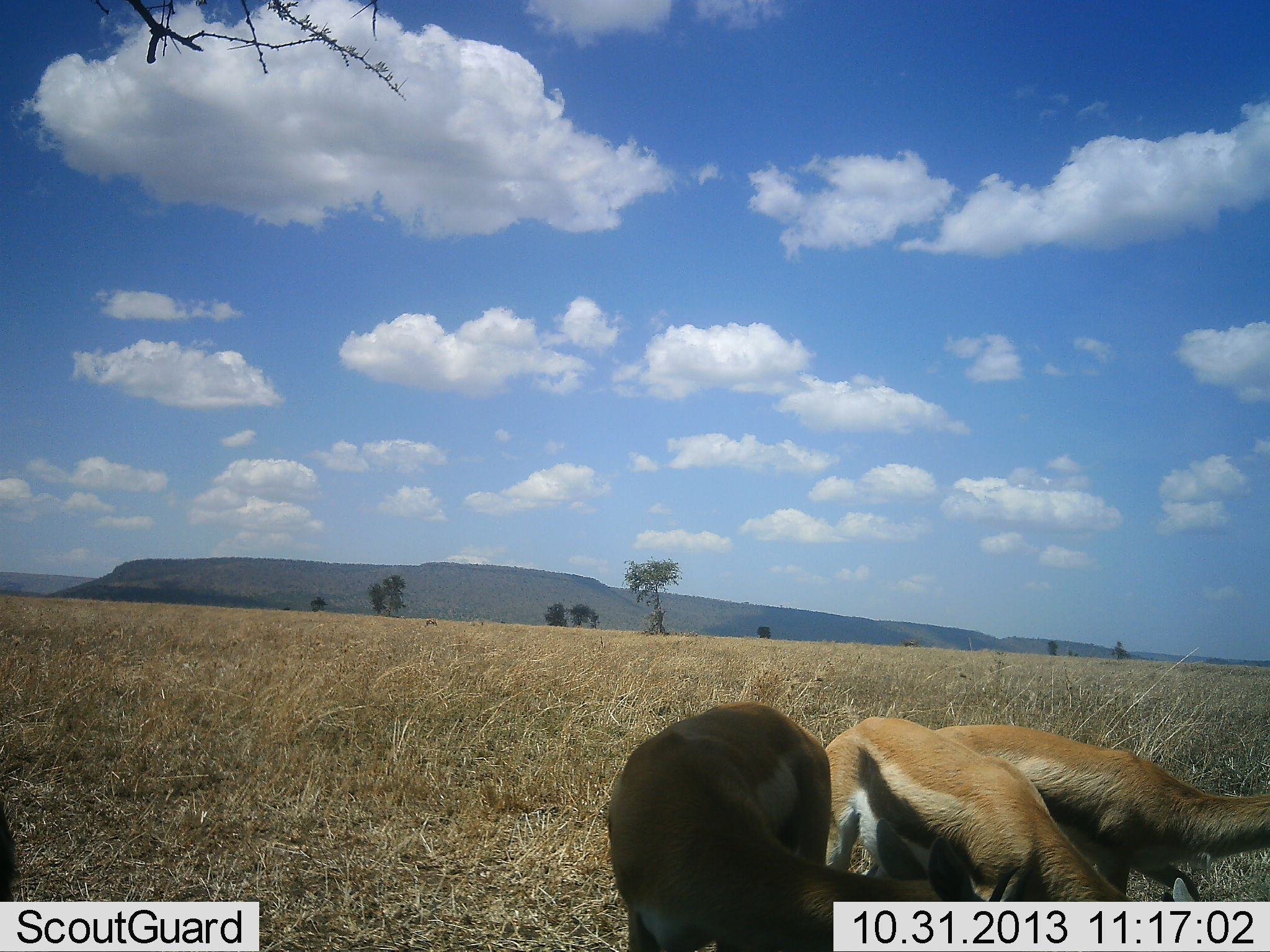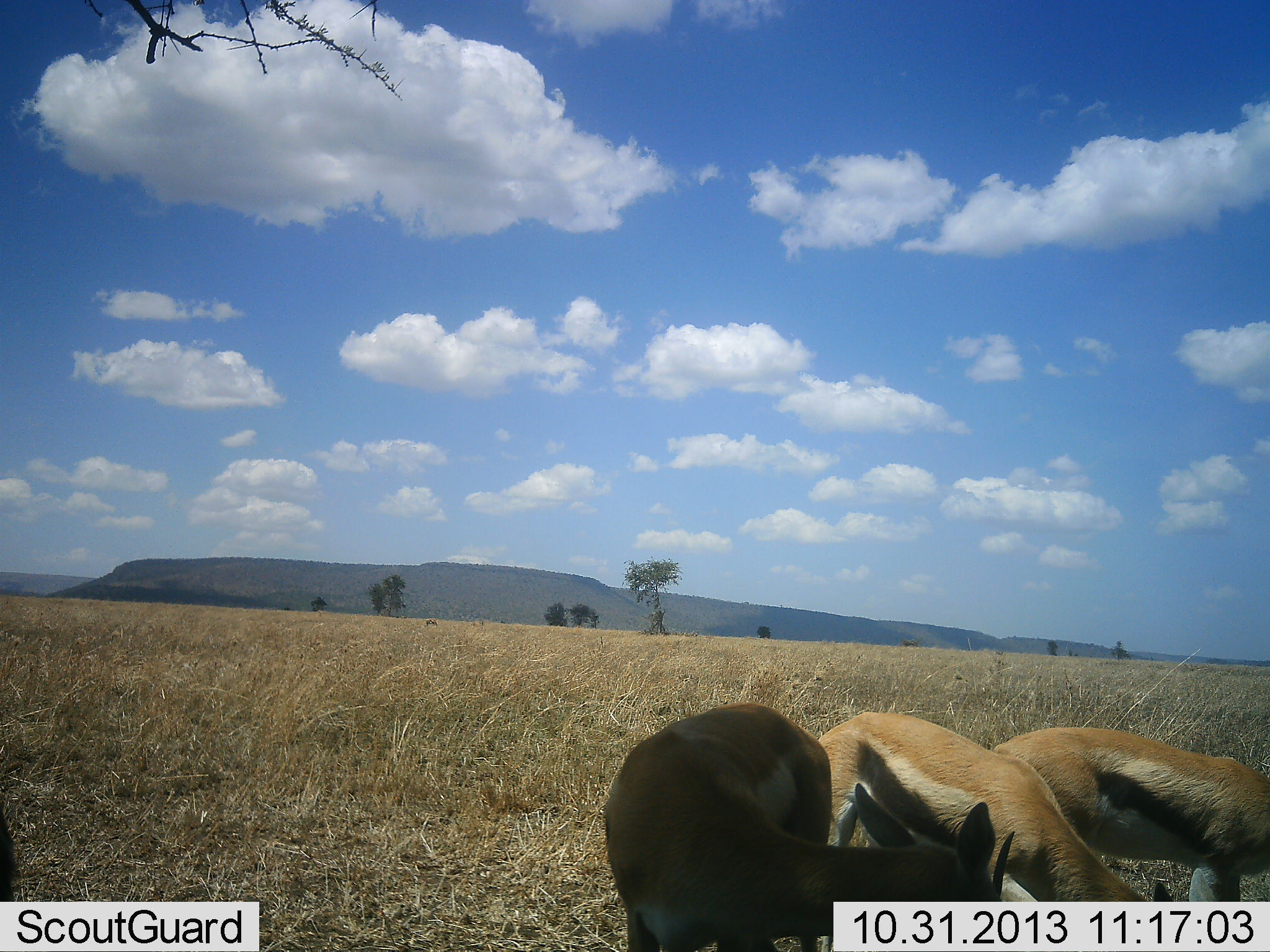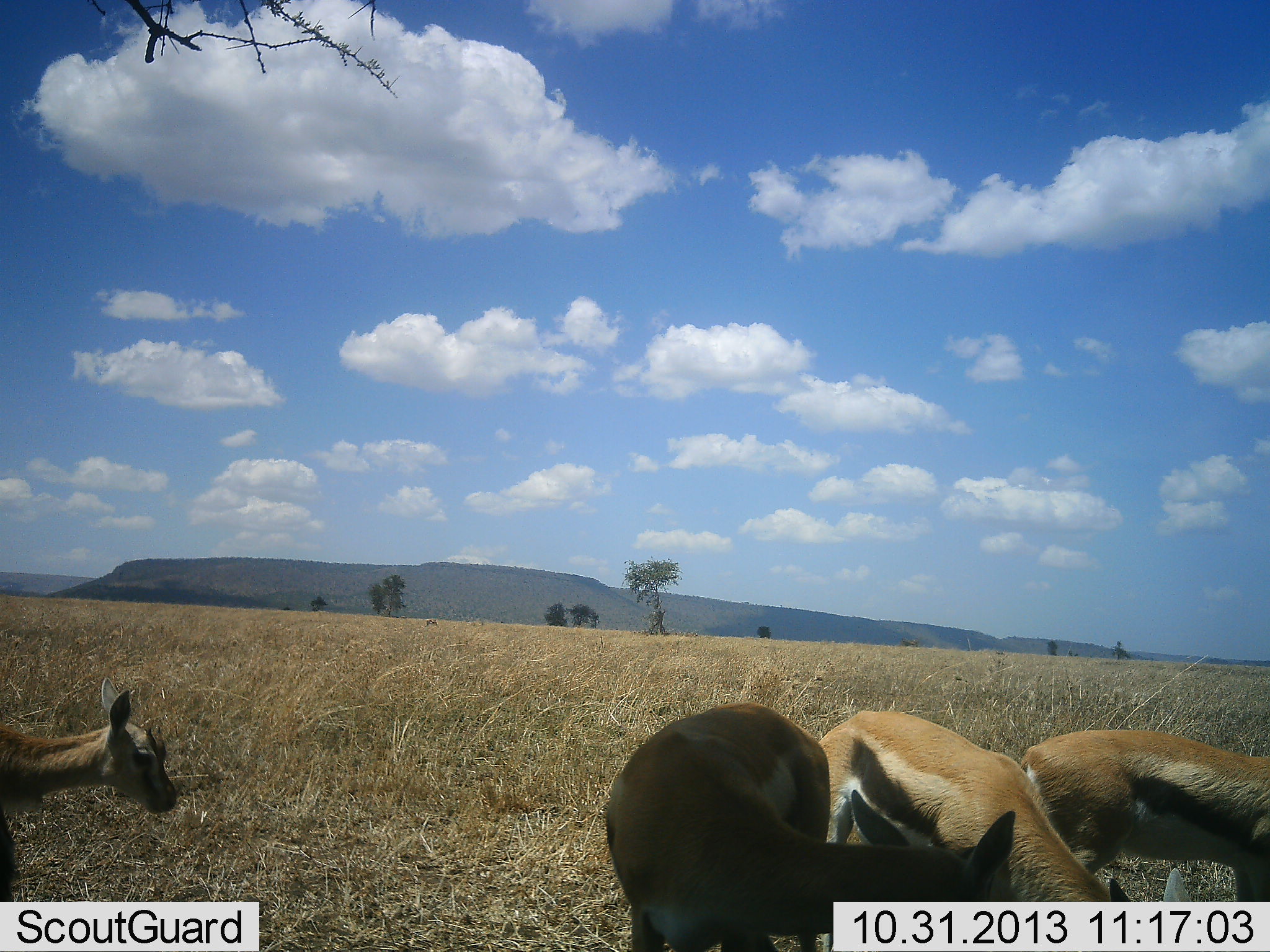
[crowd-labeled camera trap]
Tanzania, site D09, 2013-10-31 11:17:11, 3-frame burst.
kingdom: Animalia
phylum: Chordata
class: Mammalia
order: Artiodactyla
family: Bovidae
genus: Eudorcas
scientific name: Eudorcas thomsonii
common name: thomson's gazelle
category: gazellethomsons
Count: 4.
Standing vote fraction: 60%.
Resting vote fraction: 0%.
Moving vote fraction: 70%.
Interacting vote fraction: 0%.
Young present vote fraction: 0%.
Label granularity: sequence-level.